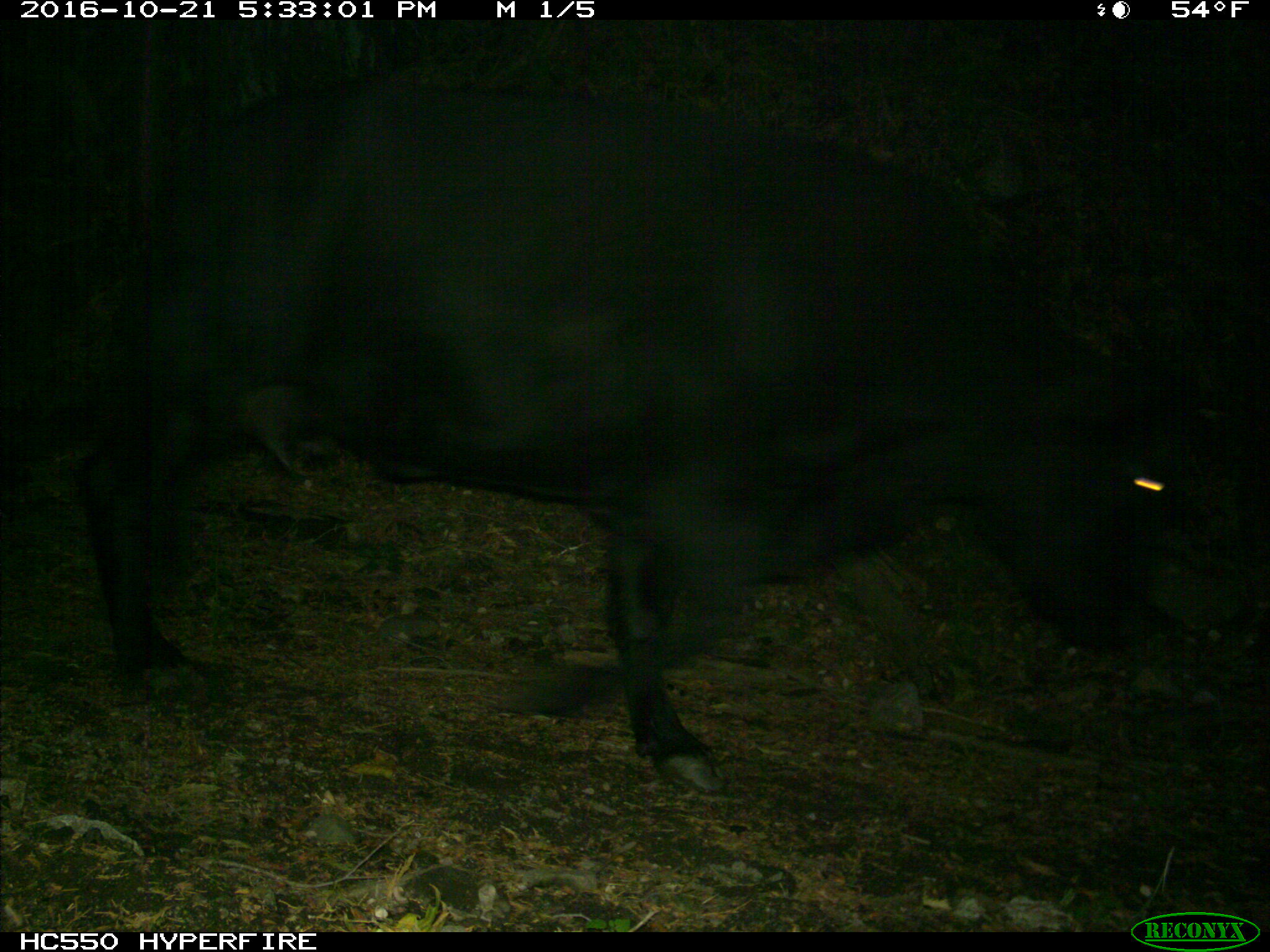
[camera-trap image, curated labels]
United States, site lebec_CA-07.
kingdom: Animalia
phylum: Chordata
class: Mammalia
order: Artiodactyla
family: Bovidae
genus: Bos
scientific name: Bos taurus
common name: domestic cow